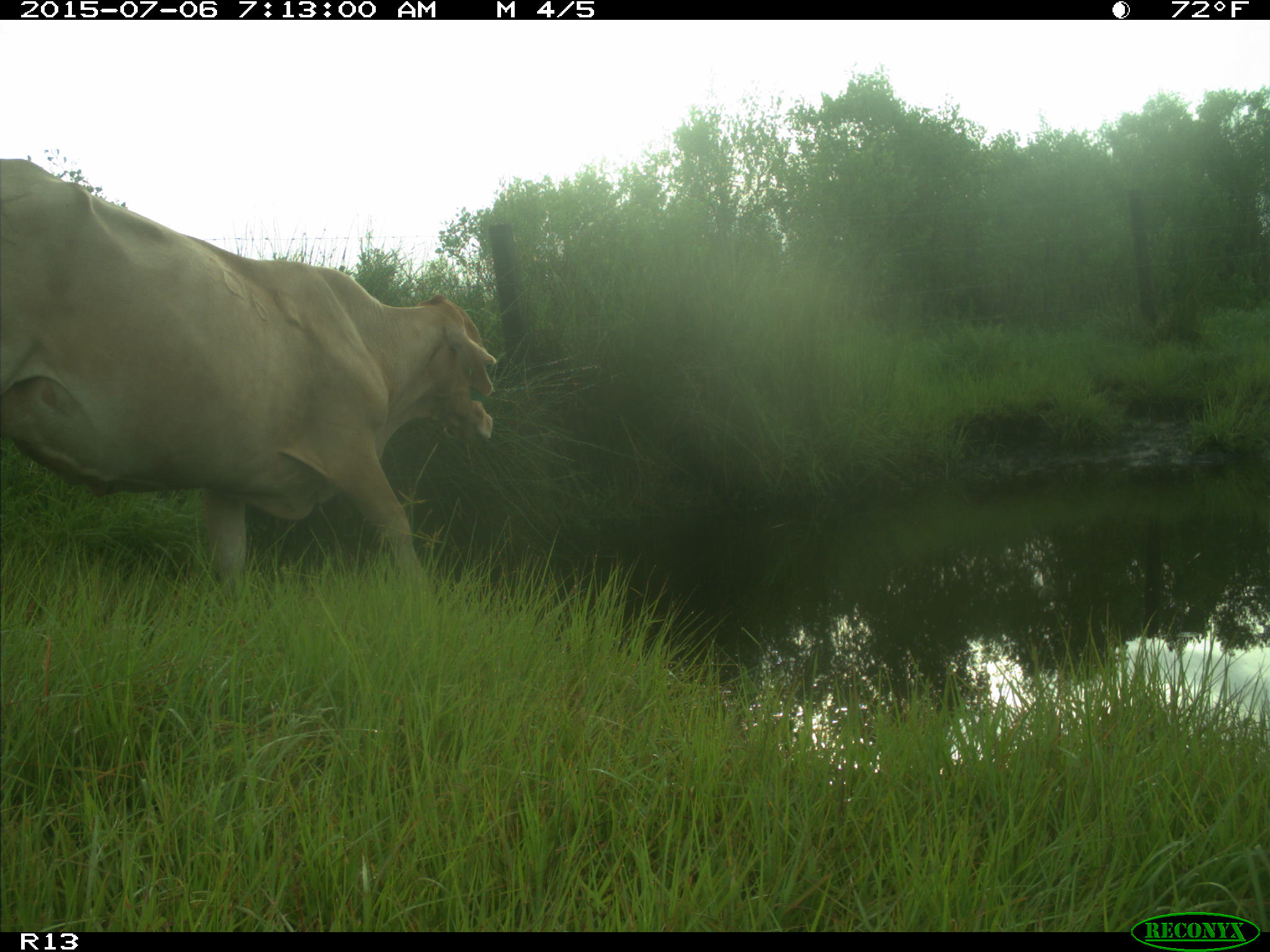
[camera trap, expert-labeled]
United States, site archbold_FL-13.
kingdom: Animalia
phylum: Chordata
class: Mammalia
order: Artiodactyla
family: Bovidae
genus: Bos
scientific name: Bos taurus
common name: domestic cow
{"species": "Bos taurus (domestic cow)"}